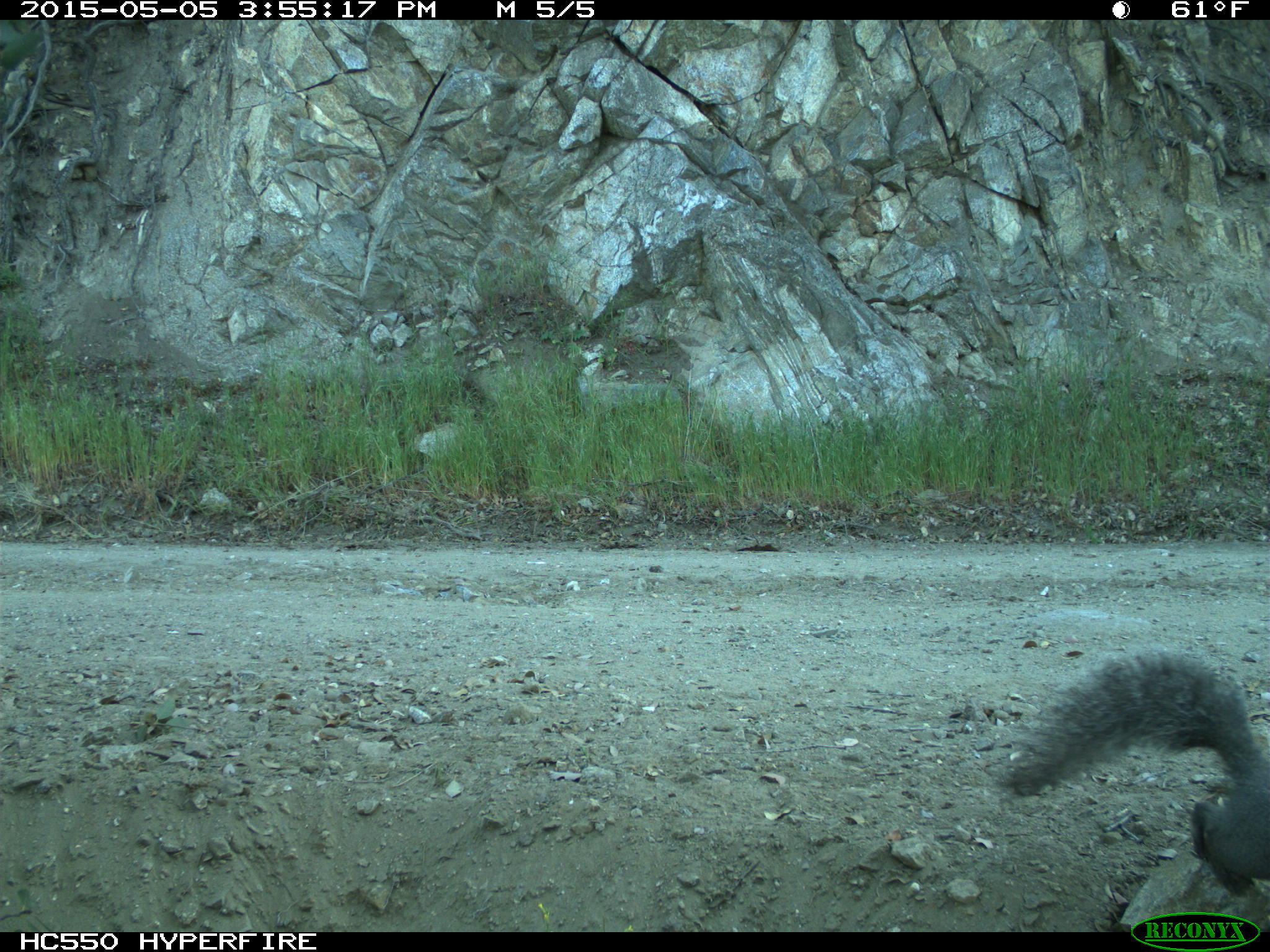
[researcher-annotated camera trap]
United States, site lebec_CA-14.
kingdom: Animalia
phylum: Chordata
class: Mammalia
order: Rodentia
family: Sciuridae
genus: Sciurus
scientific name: Sciurus carolinensis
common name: eastern gray squirrel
Sciurus carolinensis (eastern gray squirrel).